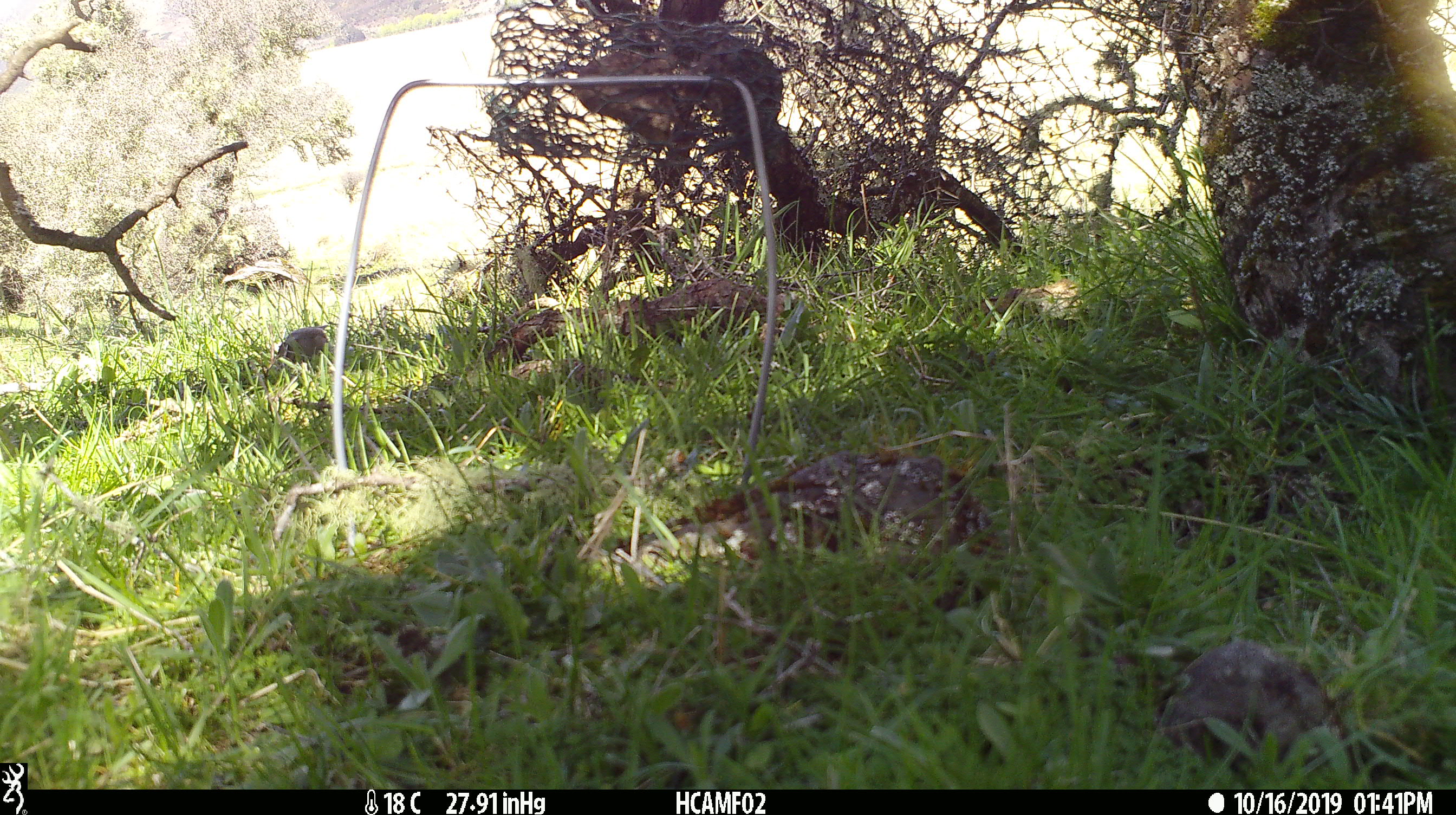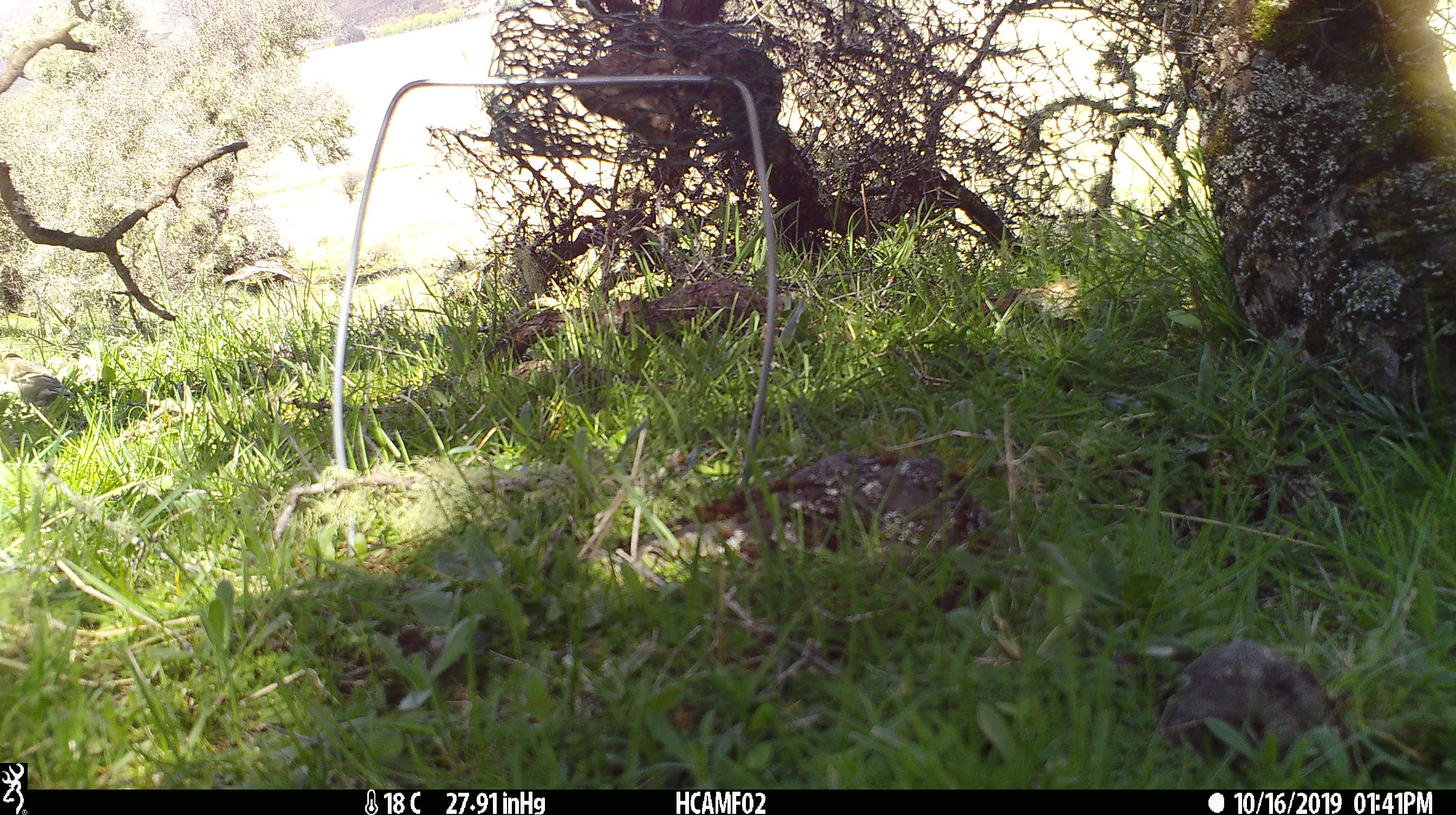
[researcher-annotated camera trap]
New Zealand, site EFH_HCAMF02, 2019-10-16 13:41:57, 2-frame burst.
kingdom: Animalia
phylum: Chordata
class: Aves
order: Passeriformes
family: Fringillidae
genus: Fringilla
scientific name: Fringilla coelebs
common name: common chaffinch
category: chaffinch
Chaffinch (common chaffinch) (Fringilla coelebs).